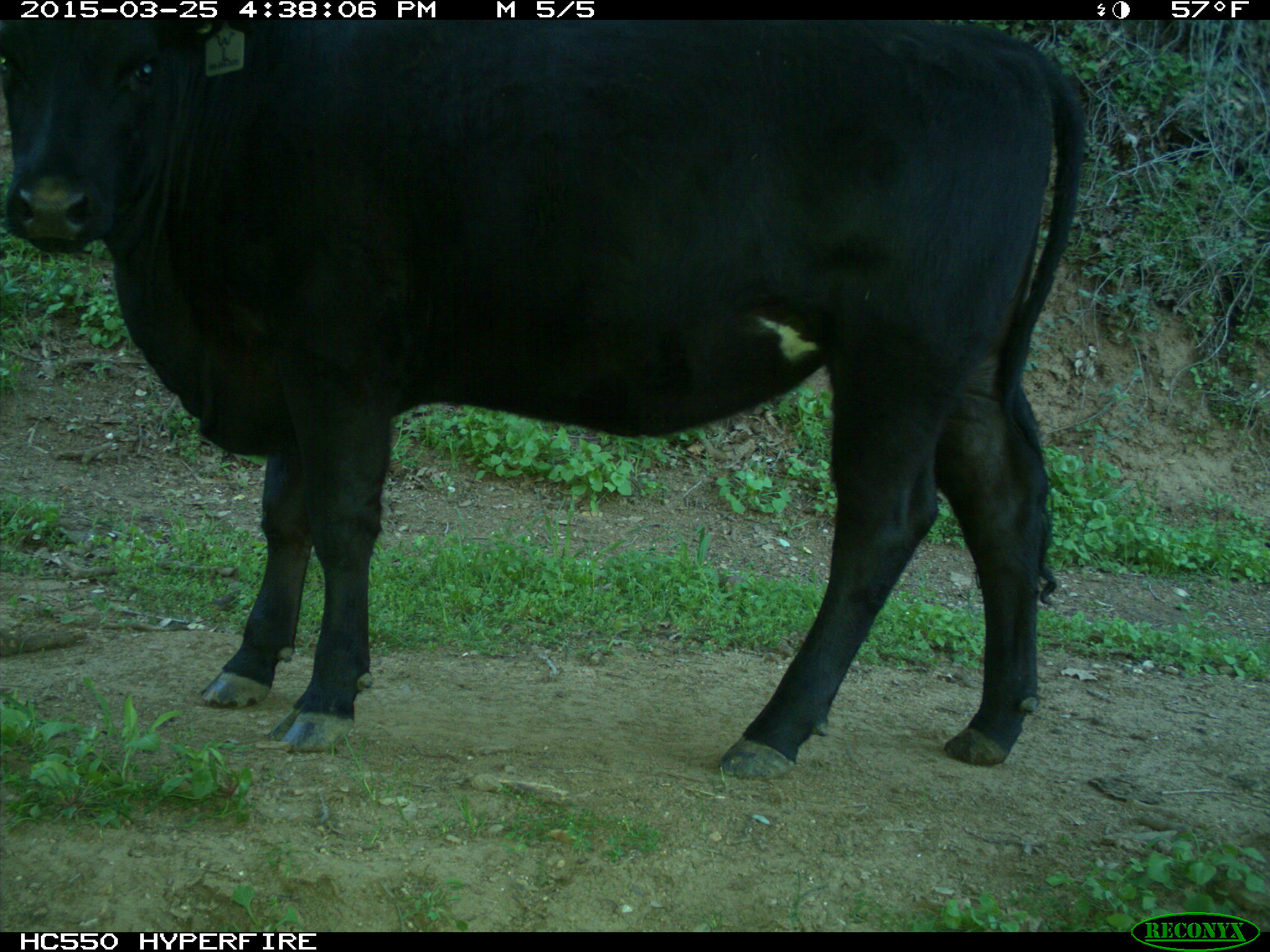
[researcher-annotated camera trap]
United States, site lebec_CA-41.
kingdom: Animalia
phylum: Chordata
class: Mammalia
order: Artiodactyla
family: Bovidae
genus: Bos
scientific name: Bos taurus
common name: domestic cow